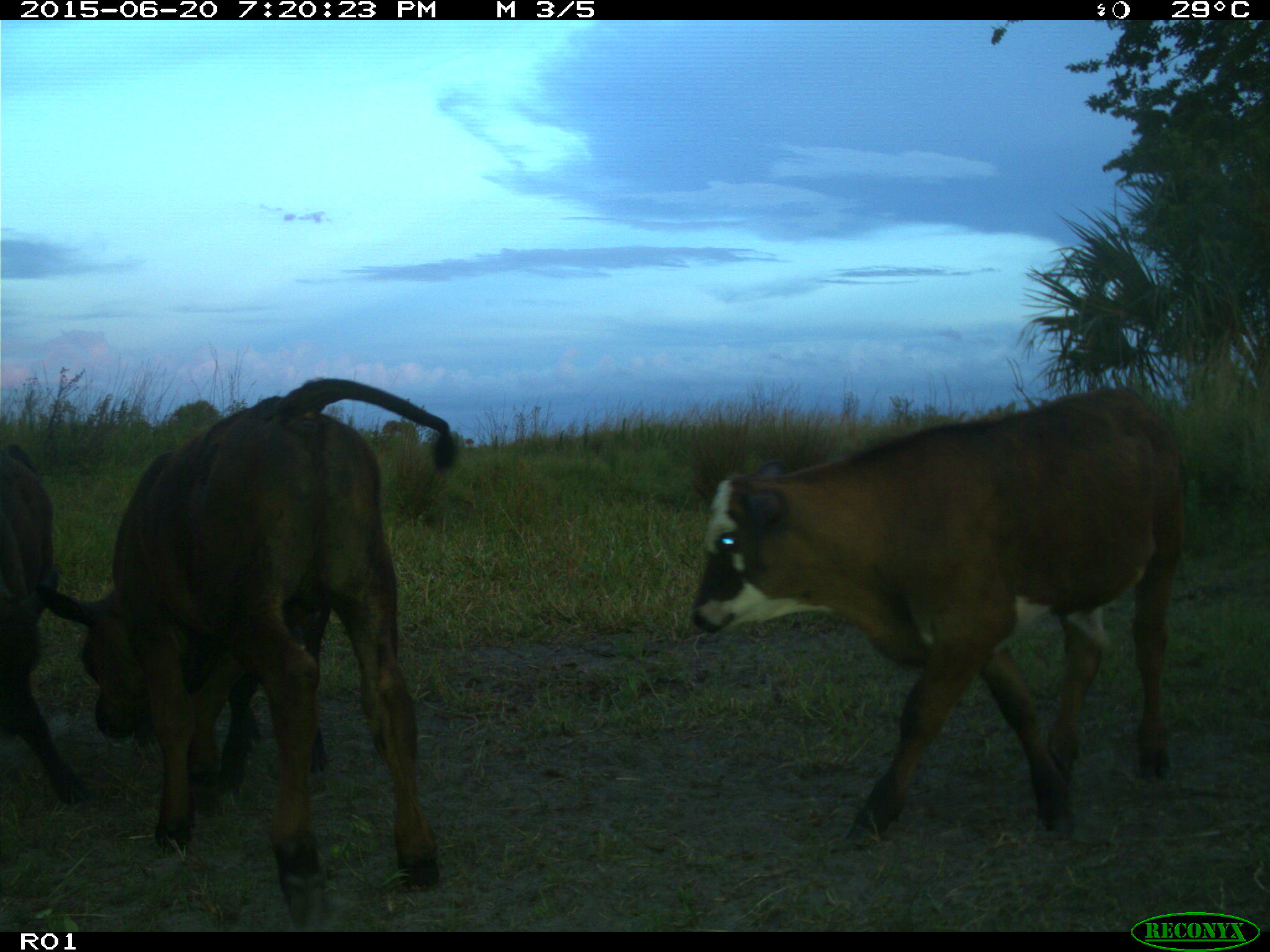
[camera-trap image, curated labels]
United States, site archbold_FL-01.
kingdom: Animalia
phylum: Chordata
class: Mammalia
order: Artiodactyla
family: Bovidae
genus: Bos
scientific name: Bos taurus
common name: domestic cow